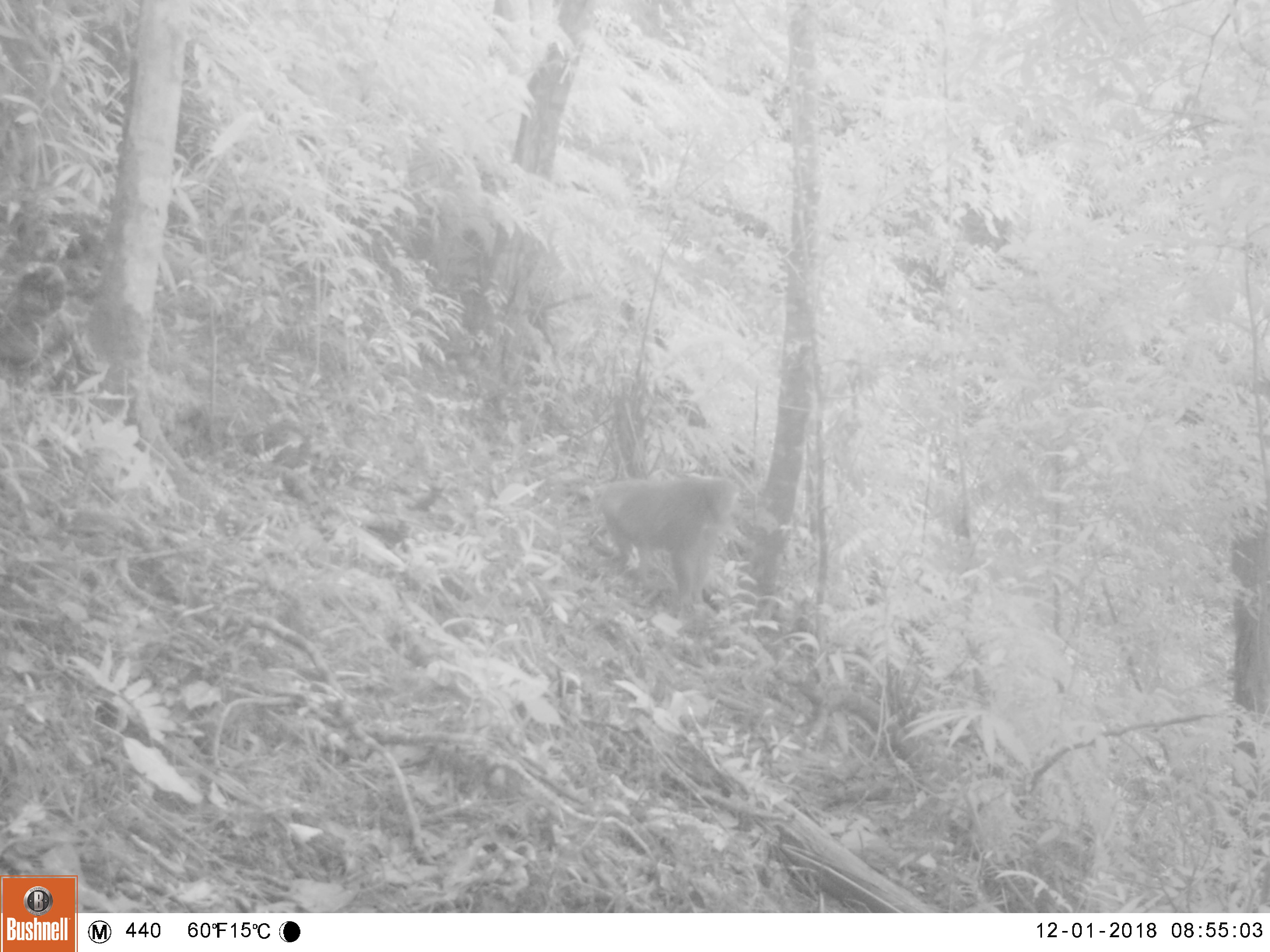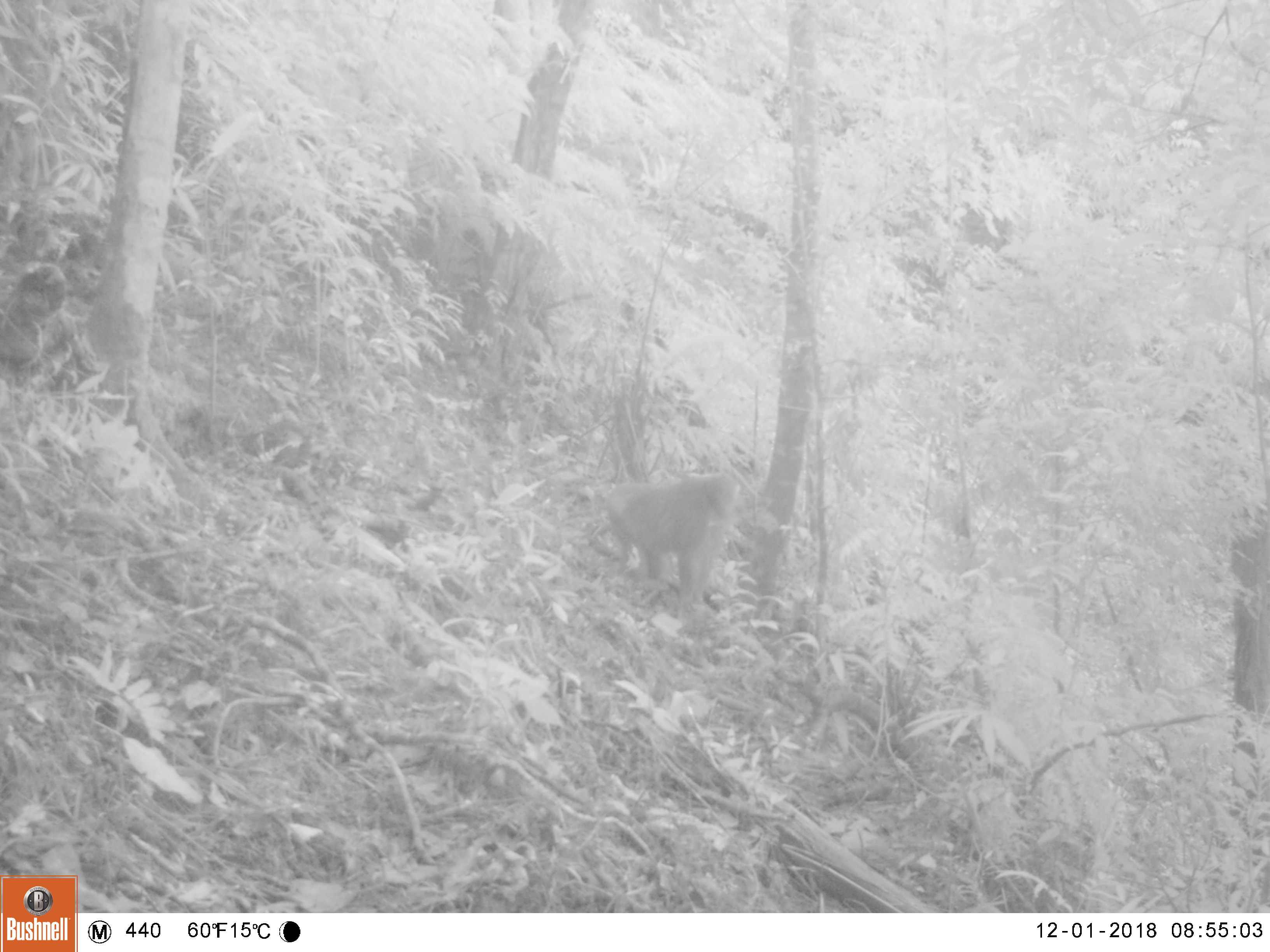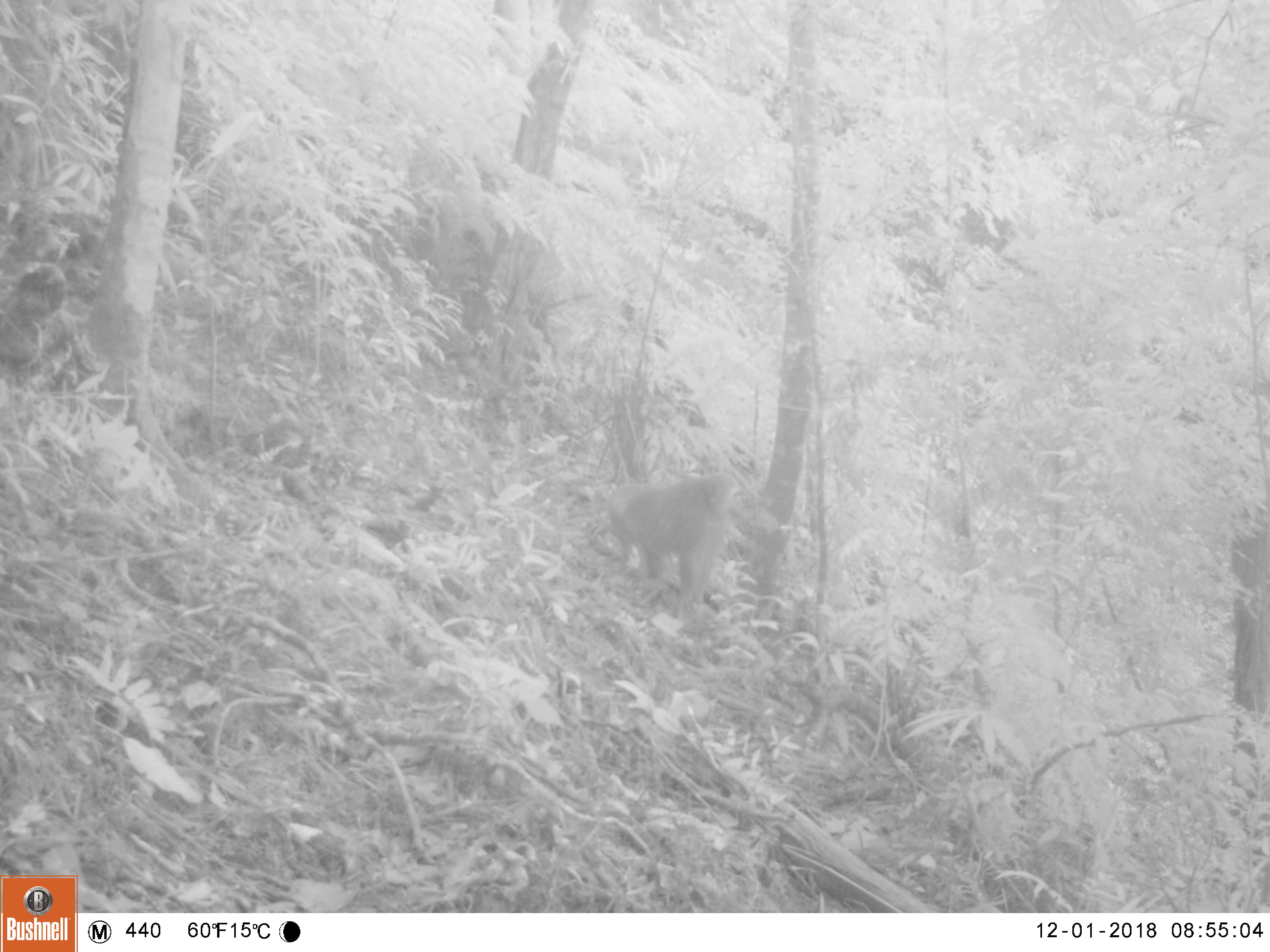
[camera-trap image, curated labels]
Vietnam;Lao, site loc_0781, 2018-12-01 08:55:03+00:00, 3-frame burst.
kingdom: Animalia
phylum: Chordata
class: Mammalia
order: Primates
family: Cercopithecidae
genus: Macaca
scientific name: Macaca arctoides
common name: stump-tailed macaque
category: stump tailed macaque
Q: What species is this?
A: Stump tailed macaque (stump-tailed macaque) (Macaca arctoides).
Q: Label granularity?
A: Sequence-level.